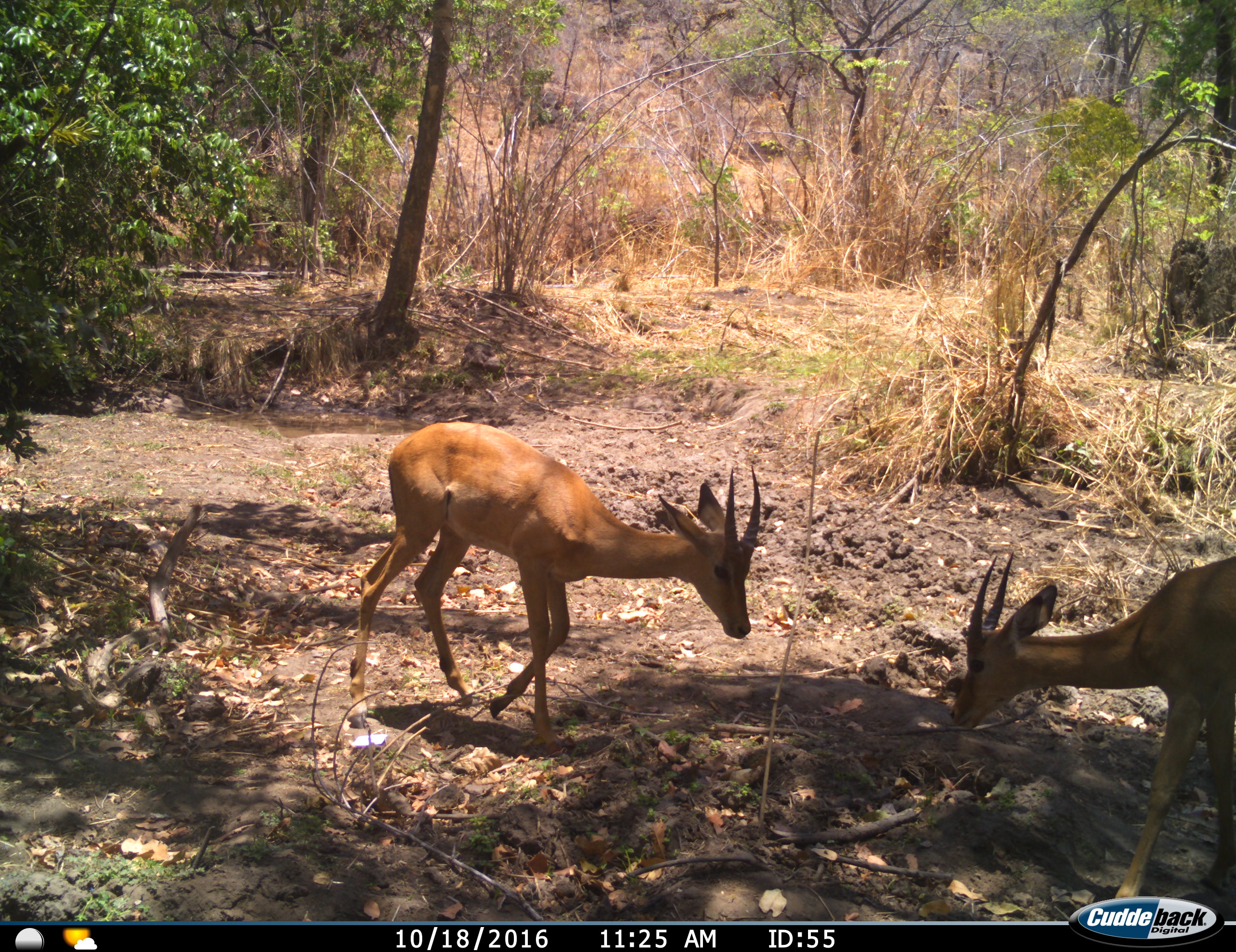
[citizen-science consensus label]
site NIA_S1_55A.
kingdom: Animalia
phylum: Chordata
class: Mammalia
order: Artiodactyla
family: Bovidae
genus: Aepyceros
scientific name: Aepyceros melampus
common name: impala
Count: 2.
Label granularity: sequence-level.